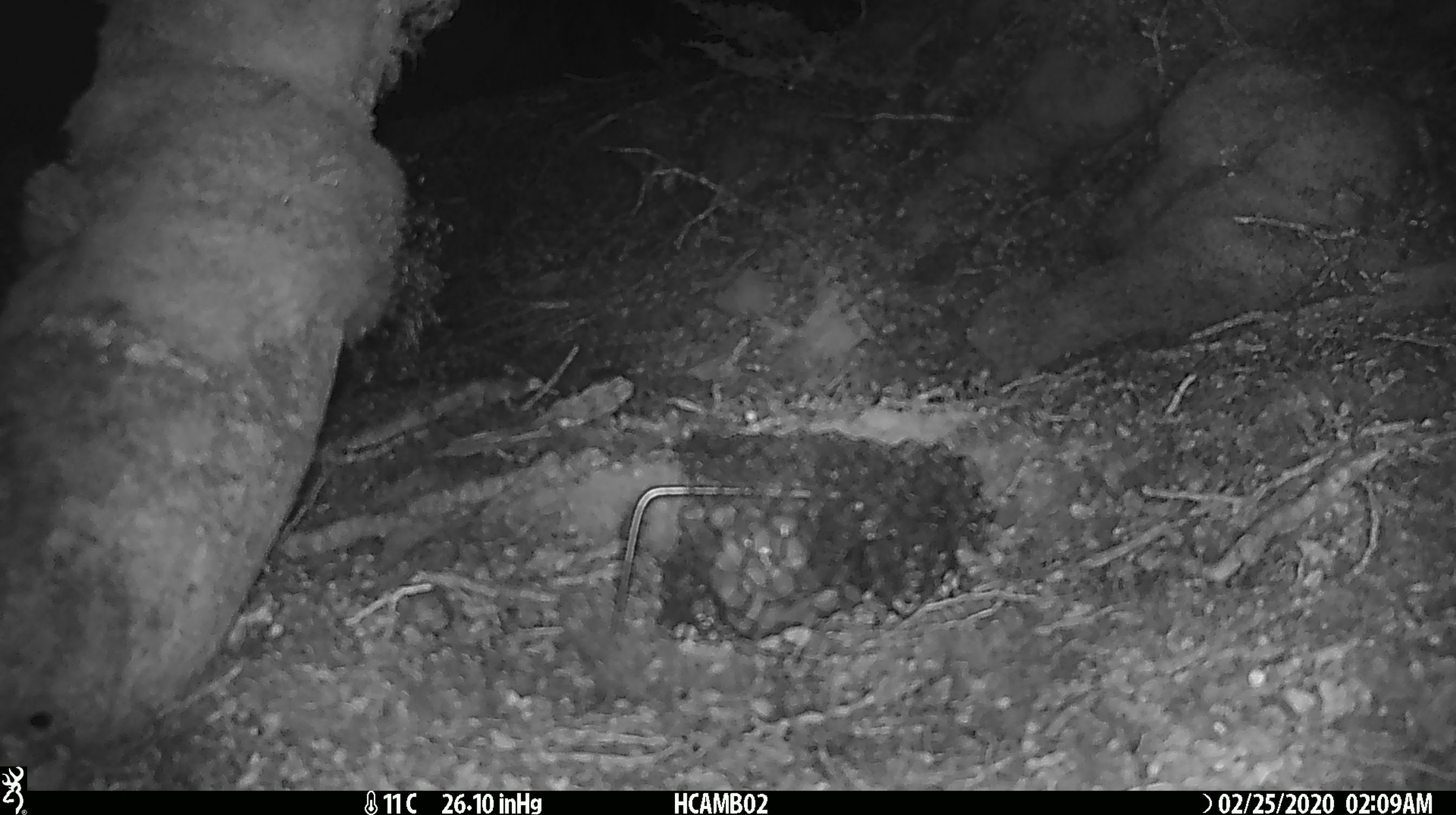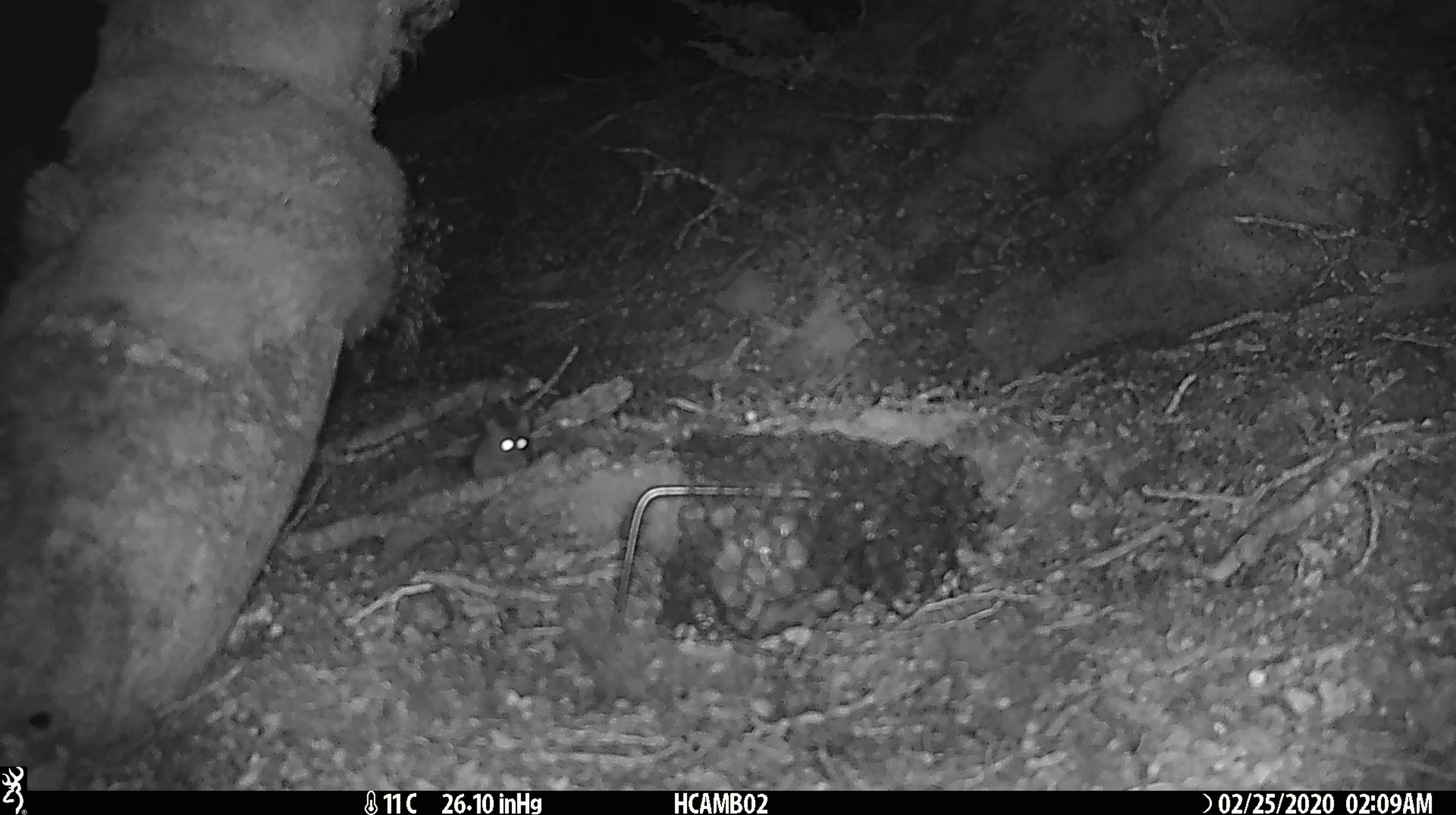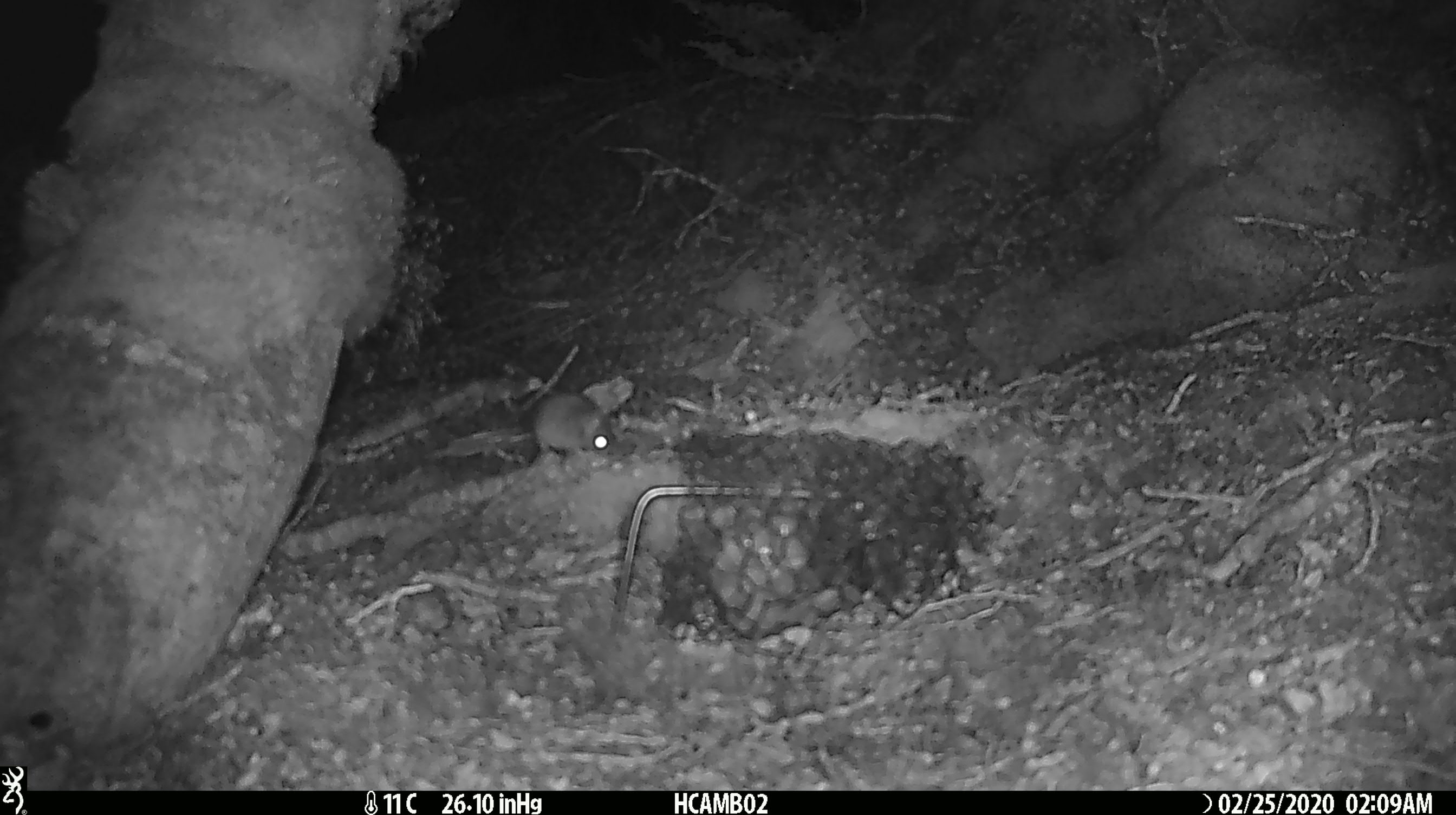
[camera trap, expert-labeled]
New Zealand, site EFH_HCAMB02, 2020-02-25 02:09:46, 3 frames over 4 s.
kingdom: Animalia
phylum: Chordata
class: Mammalia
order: Rodentia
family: Muridae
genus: Mus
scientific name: Mus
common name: mouse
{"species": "mouse (Mus)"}